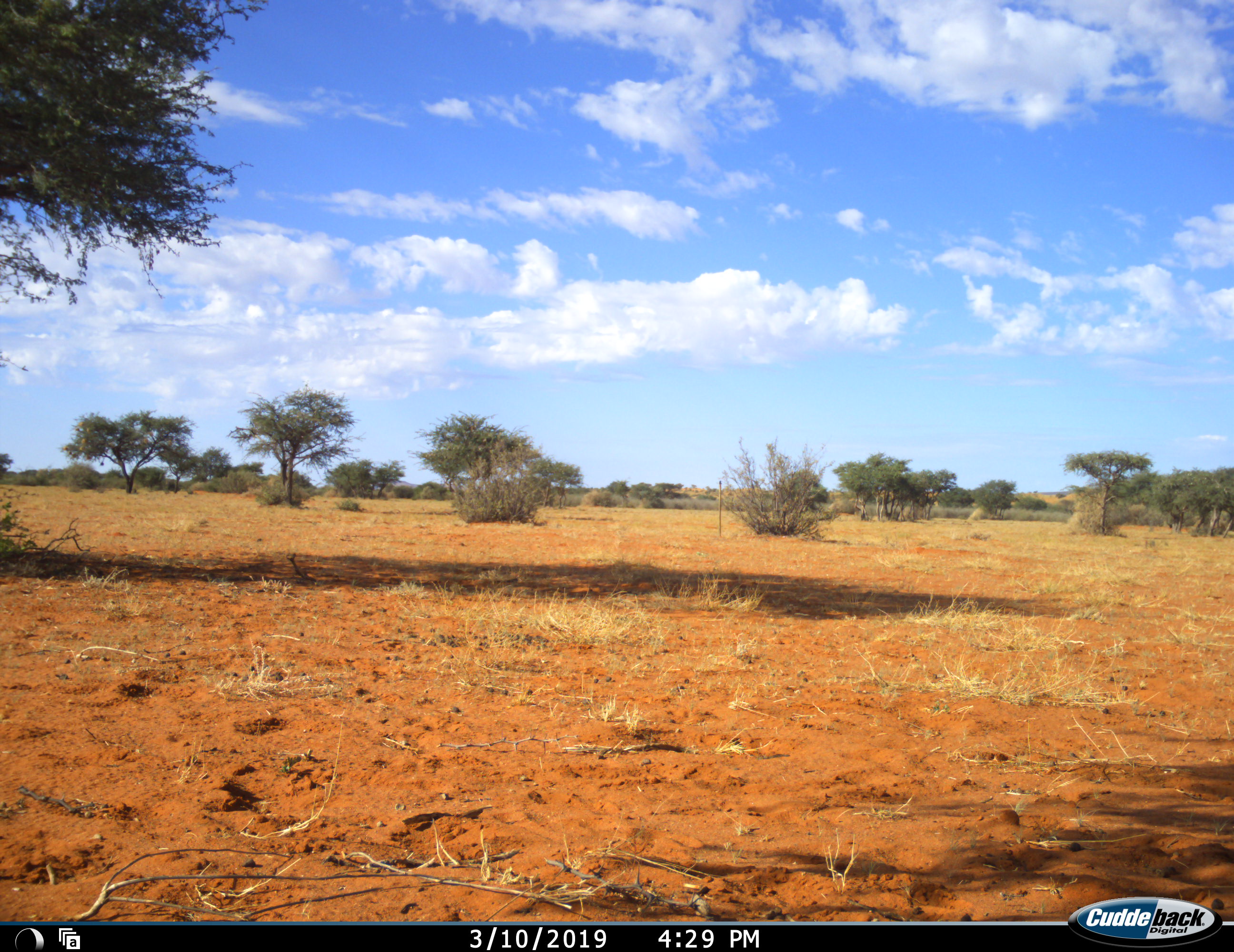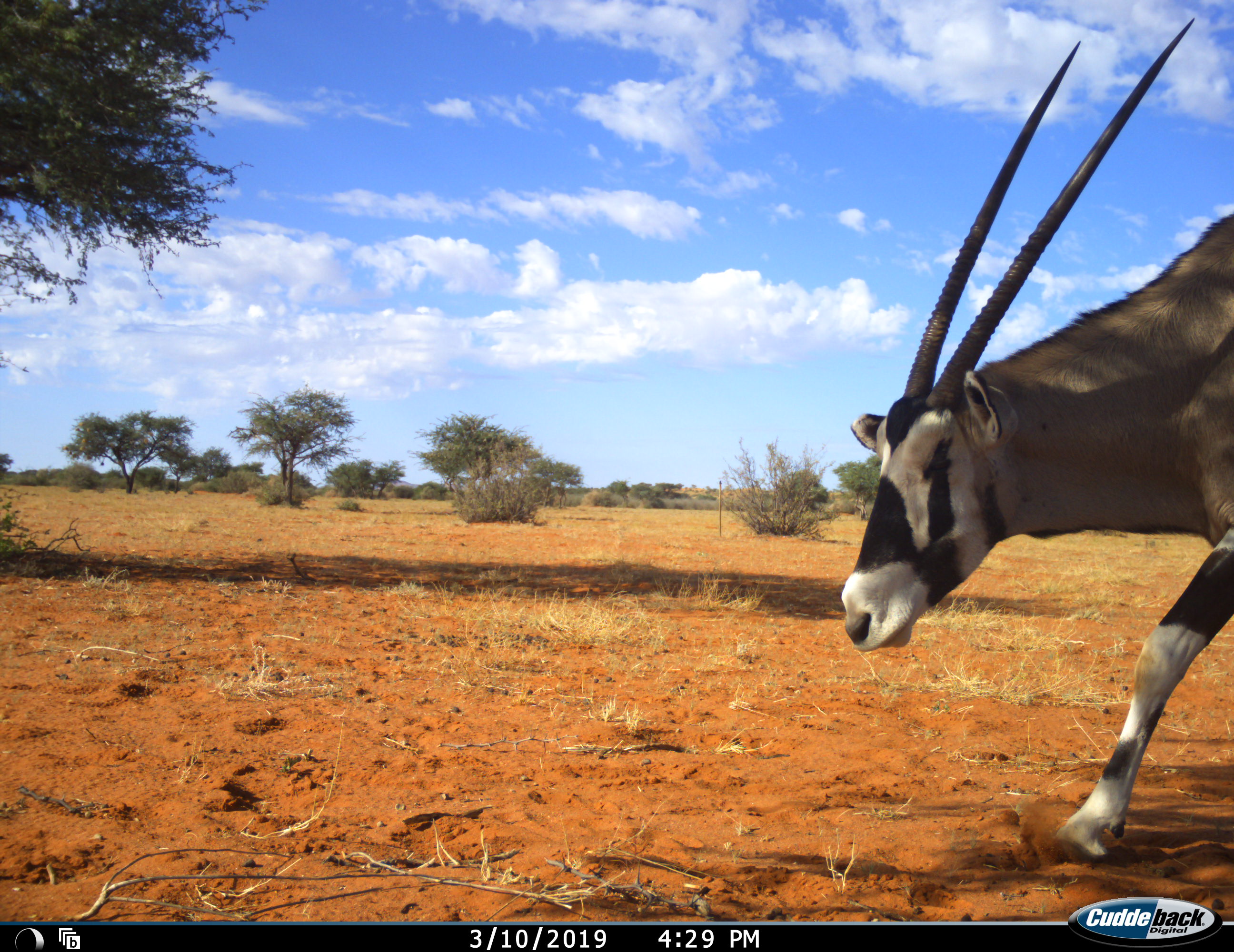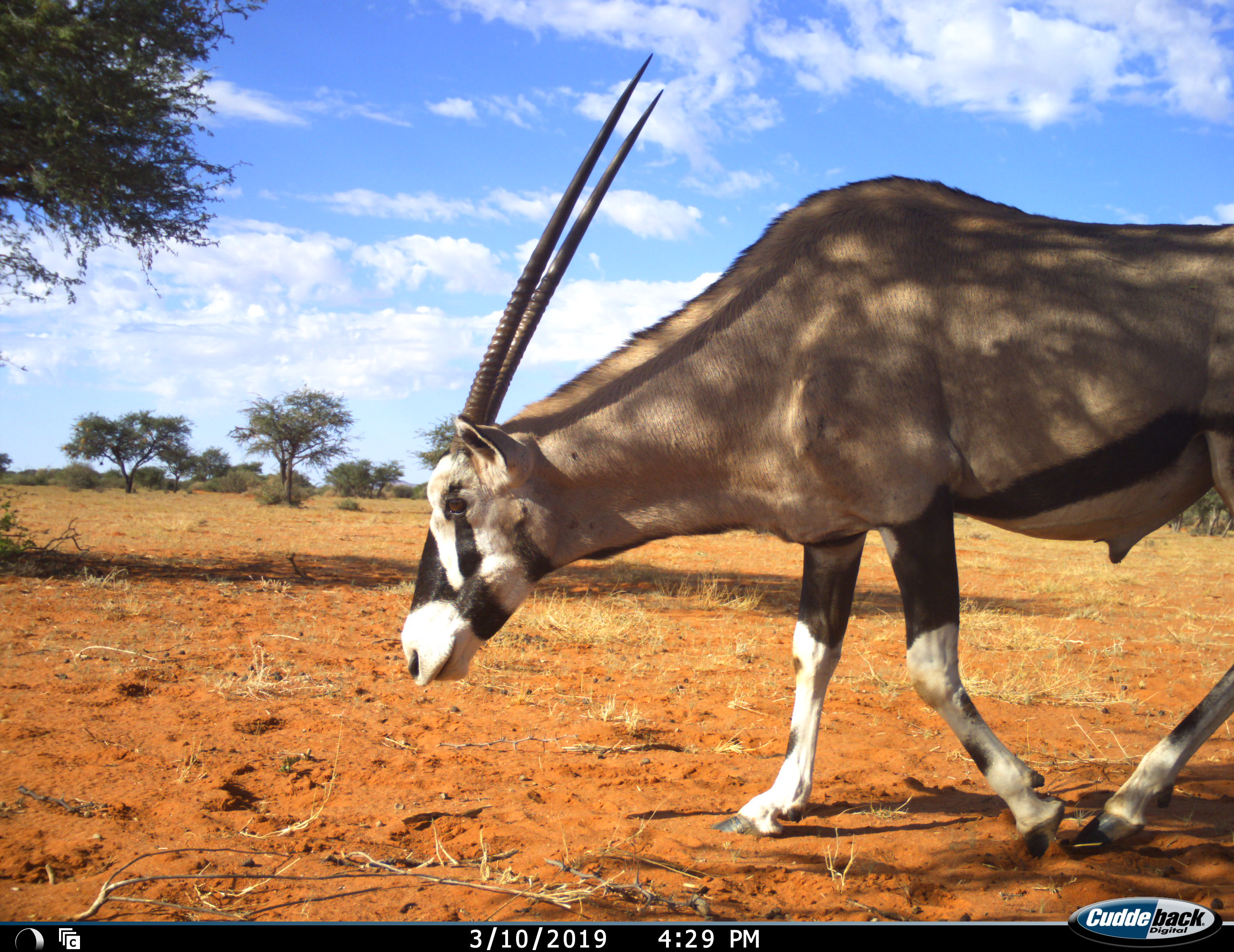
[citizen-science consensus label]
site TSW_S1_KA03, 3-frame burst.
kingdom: Animalia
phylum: Chordata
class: Mammalia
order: Artiodactyla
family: Bovidae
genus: Oryx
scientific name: Oryx gazella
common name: gemsbok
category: oryx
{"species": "oryx (gemsbok) (Oryx gazella)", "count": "1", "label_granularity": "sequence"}